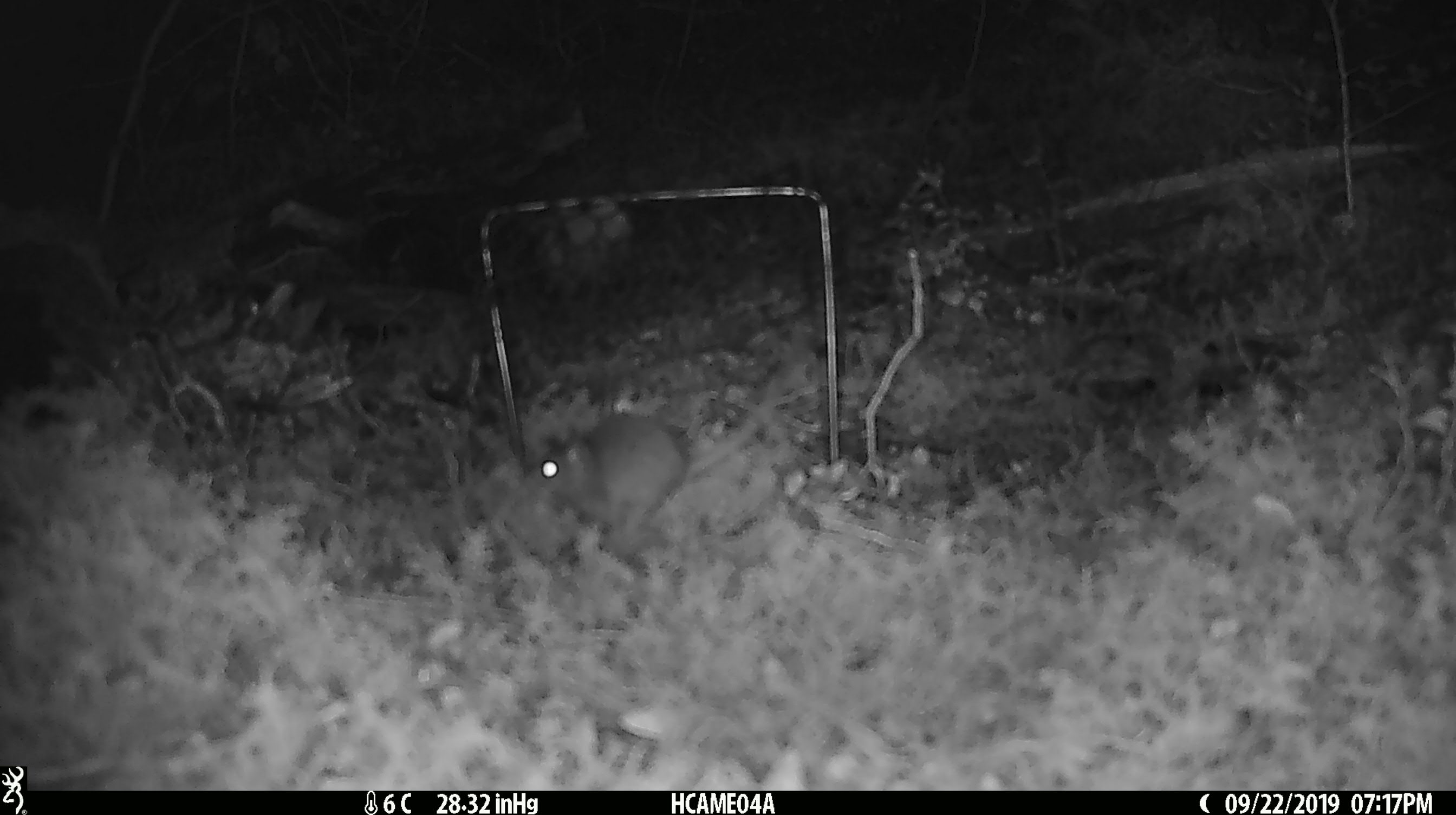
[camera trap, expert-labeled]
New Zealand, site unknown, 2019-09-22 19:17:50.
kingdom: Animalia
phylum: Chordata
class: Mammalia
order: Rodentia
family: Muridae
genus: Mus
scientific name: Mus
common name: mouse